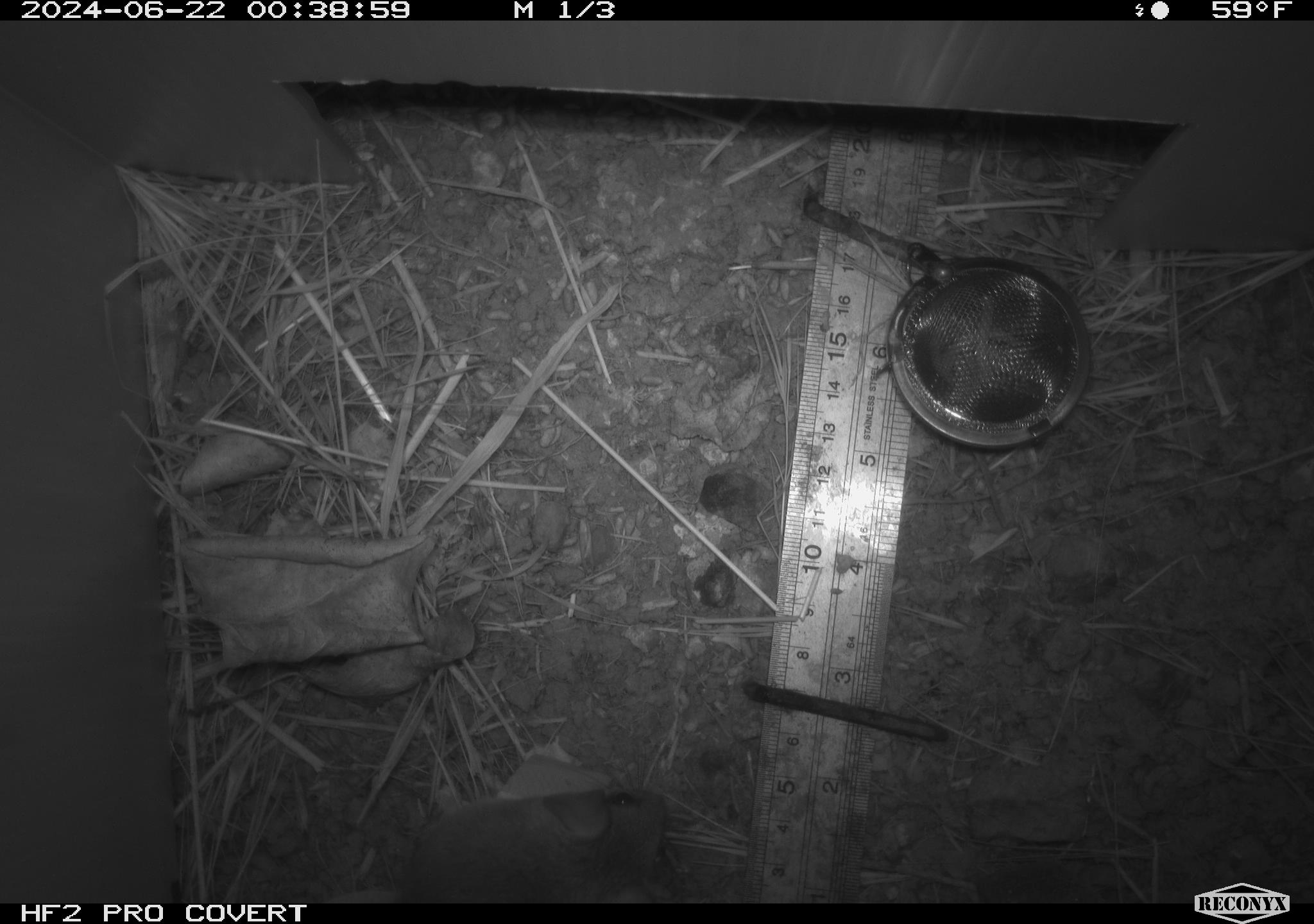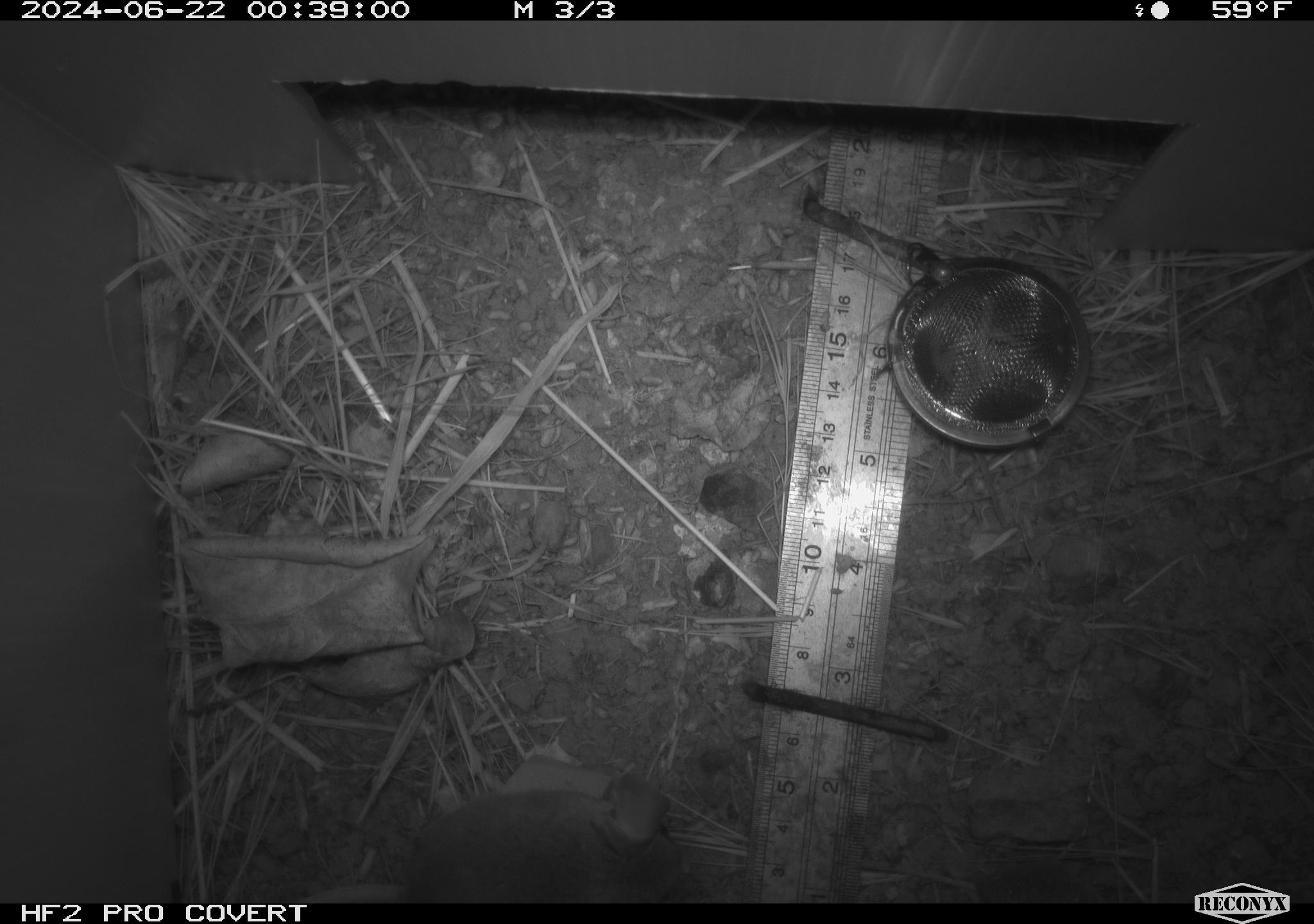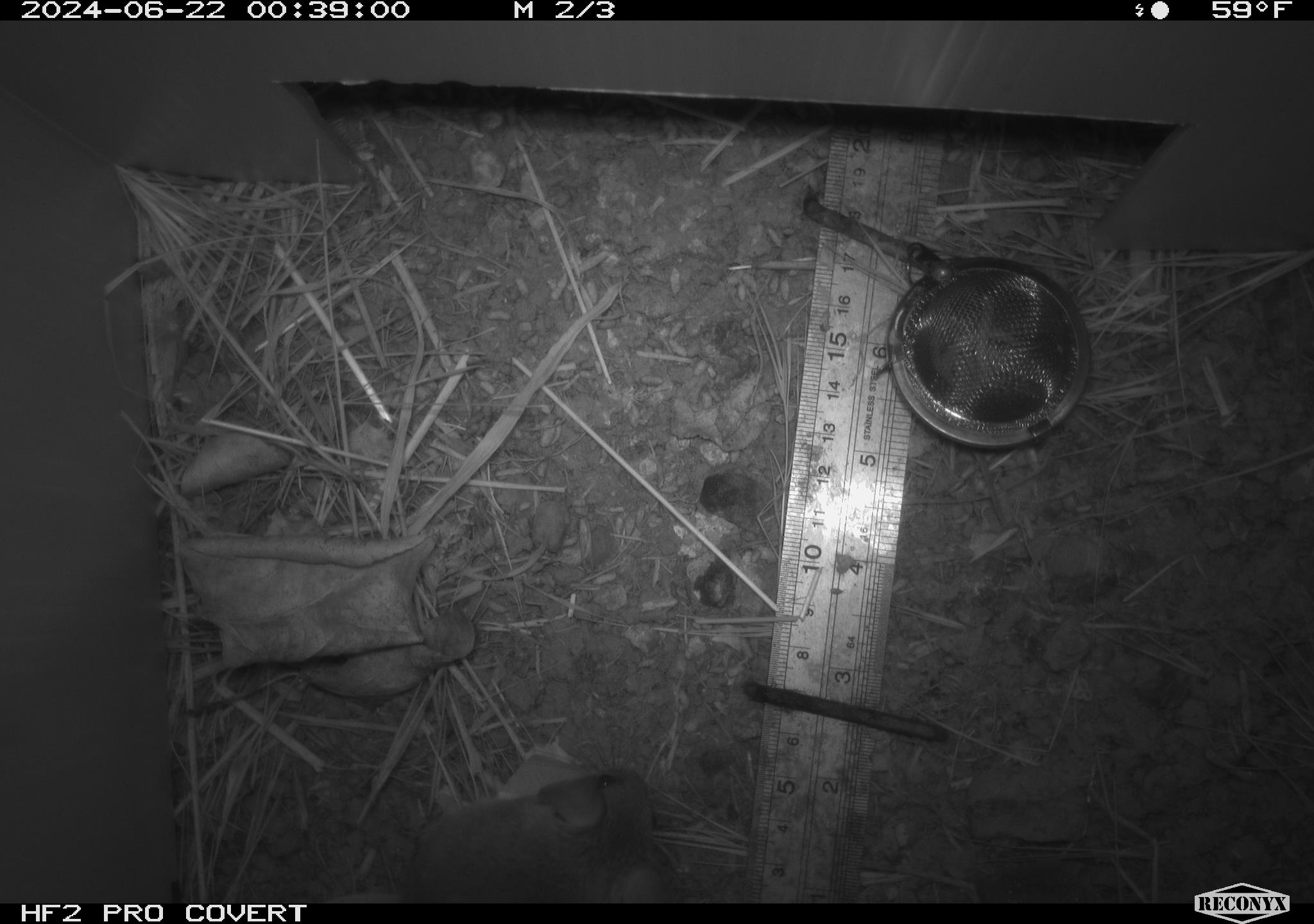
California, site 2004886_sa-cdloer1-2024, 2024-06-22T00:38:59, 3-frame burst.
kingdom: Animalia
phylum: Chordata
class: Mammalia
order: Rodentia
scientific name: Rodentia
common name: mouse species